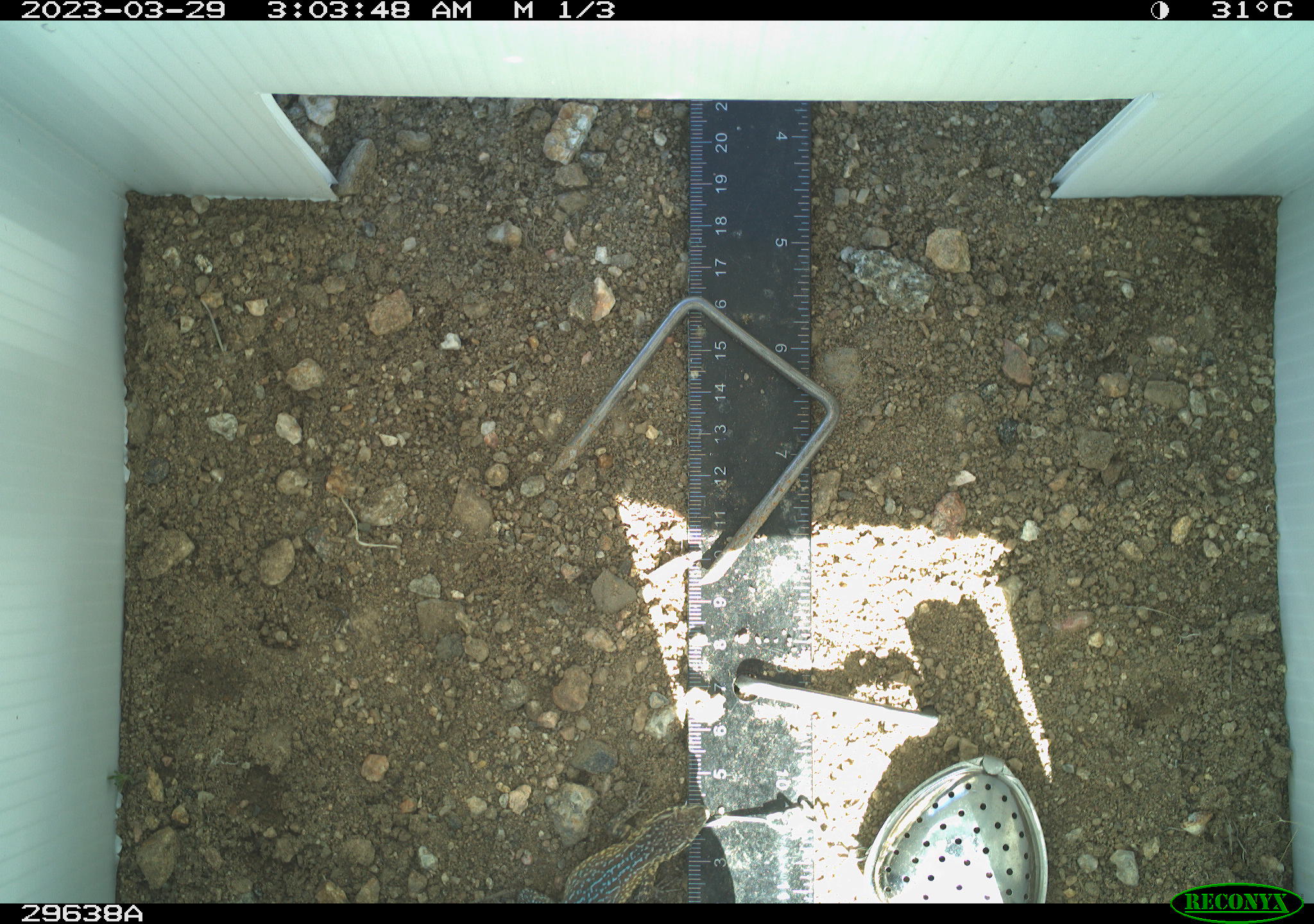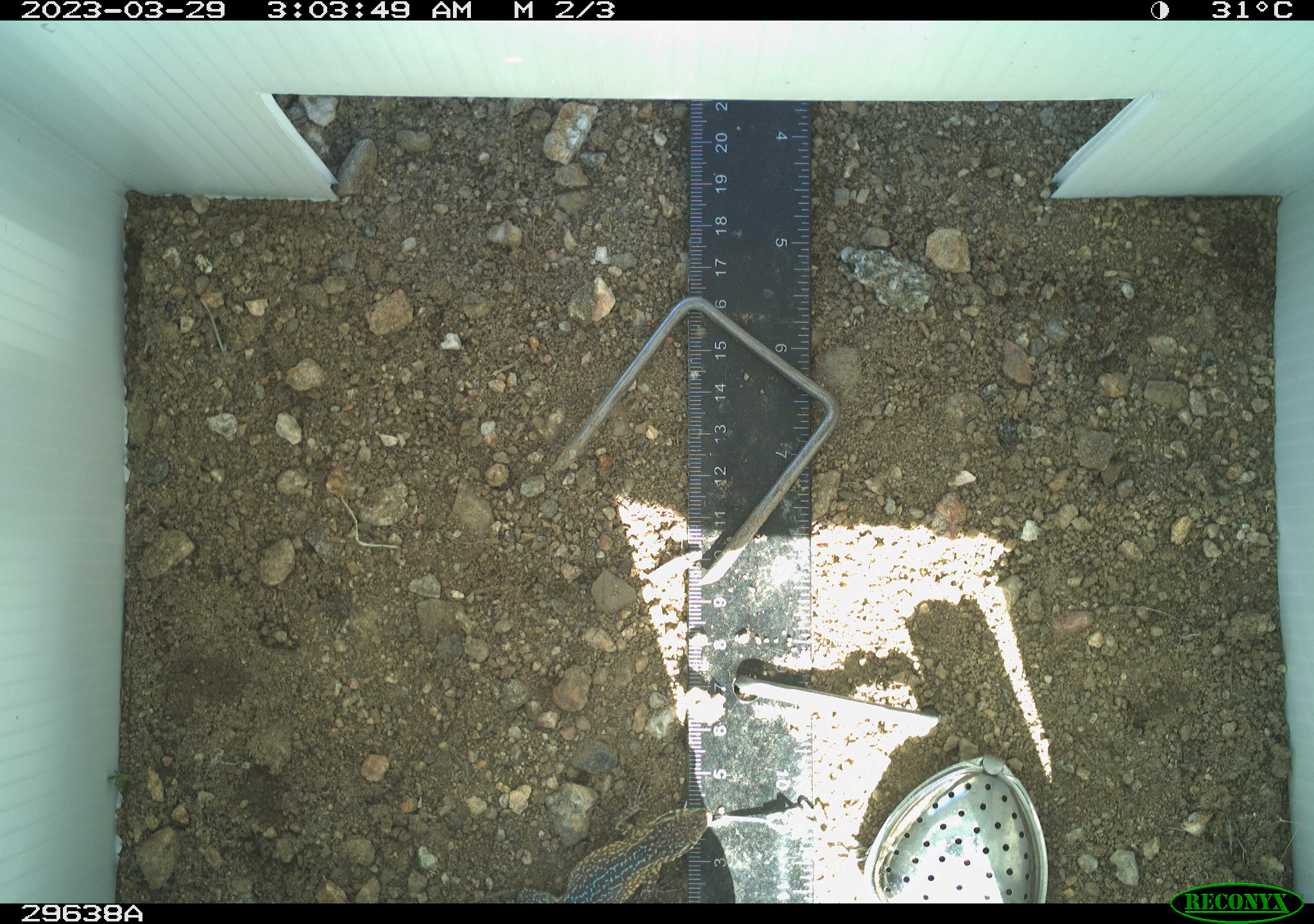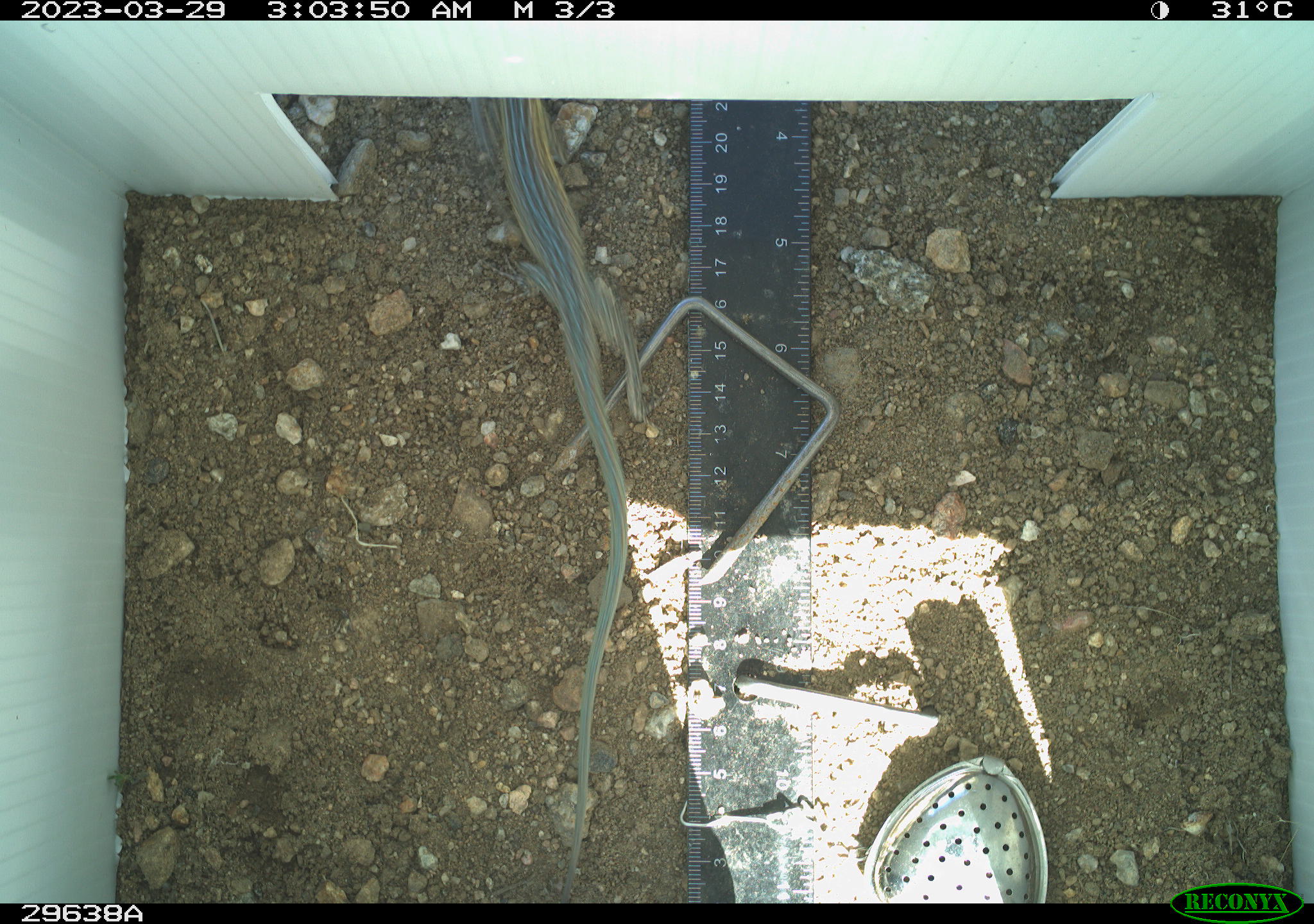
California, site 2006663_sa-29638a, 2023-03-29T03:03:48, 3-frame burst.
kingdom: Animalia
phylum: Chordata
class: Reptilia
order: Squamata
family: Phrynosomatidae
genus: Uta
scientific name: Uta stansburiana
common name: common side-blotched lizard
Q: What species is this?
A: Common side-blotched lizard (Uta stansburiana).